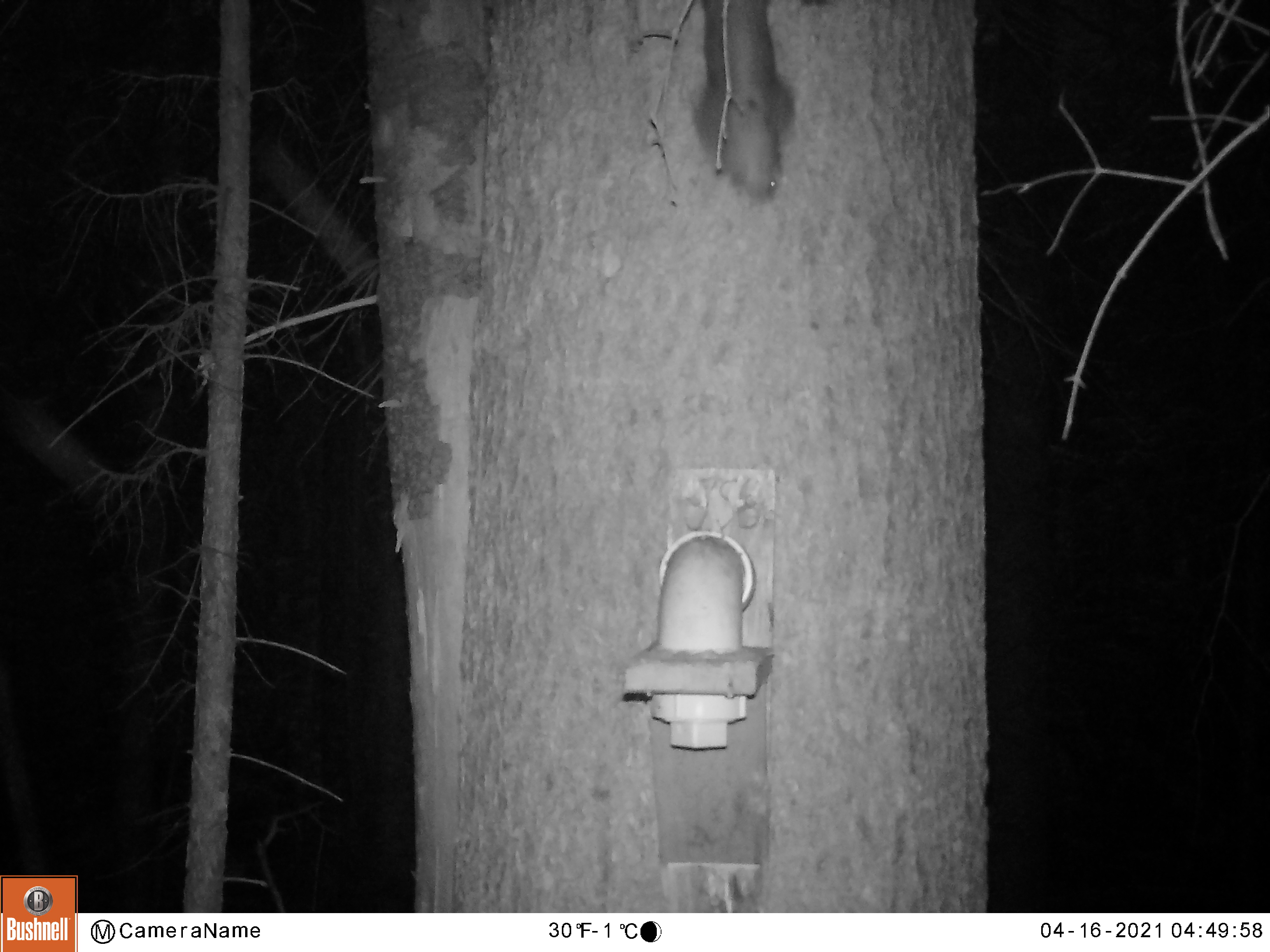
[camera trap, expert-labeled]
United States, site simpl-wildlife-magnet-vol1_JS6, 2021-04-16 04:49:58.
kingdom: Animalia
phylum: Chordata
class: Mammalia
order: Rodentia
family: Sciuridae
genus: Tamiasciurus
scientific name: Tamiasciurus hudsonicus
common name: red squirrel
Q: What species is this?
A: Red squirrel (Tamiasciurus hudsonicus).